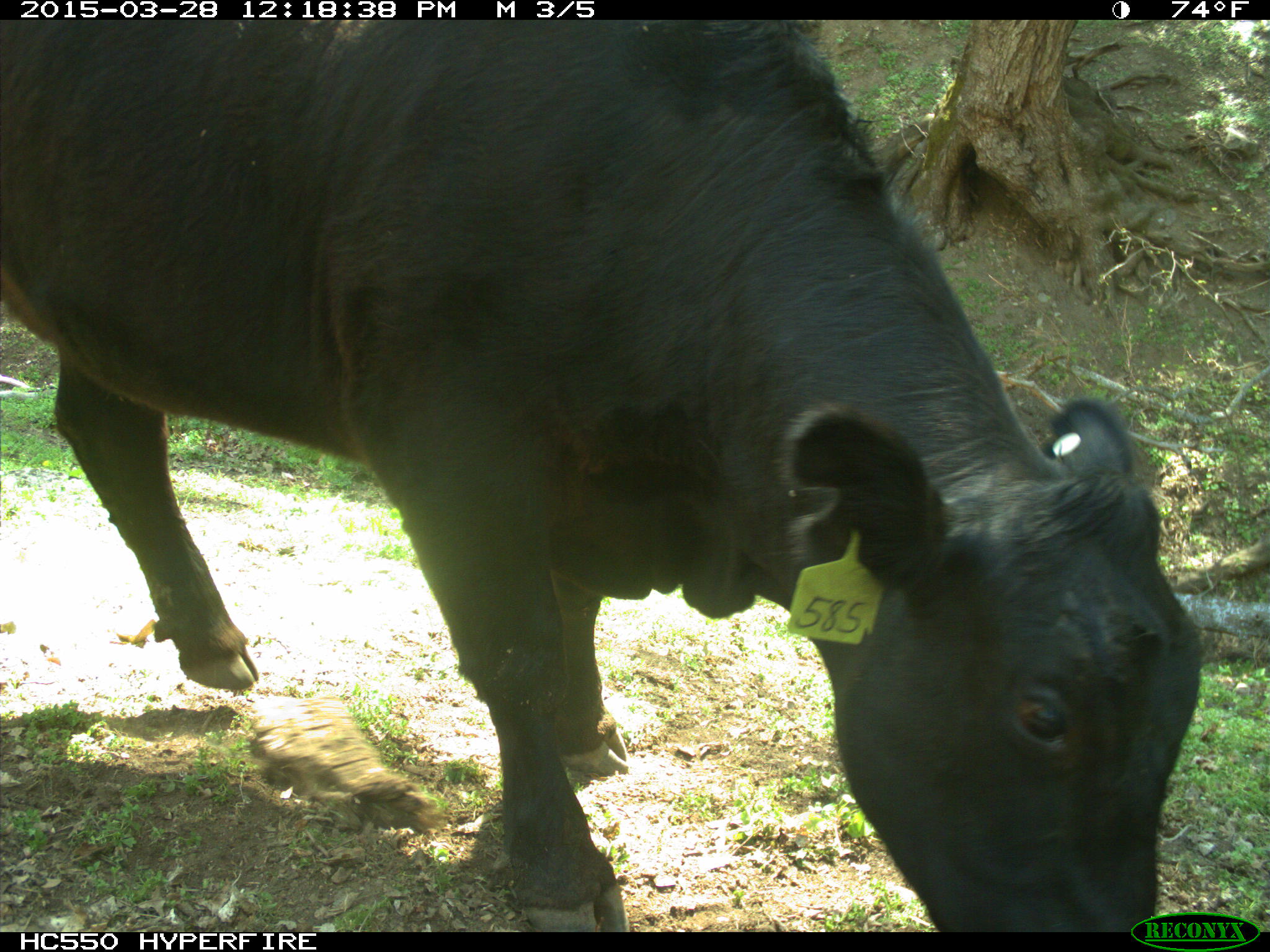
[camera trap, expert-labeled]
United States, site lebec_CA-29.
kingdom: Animalia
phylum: Chordata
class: Mammalia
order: Artiodactyla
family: Bovidae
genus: Bos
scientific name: Bos taurus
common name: domestic cow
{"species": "Bos taurus (domestic cow)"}